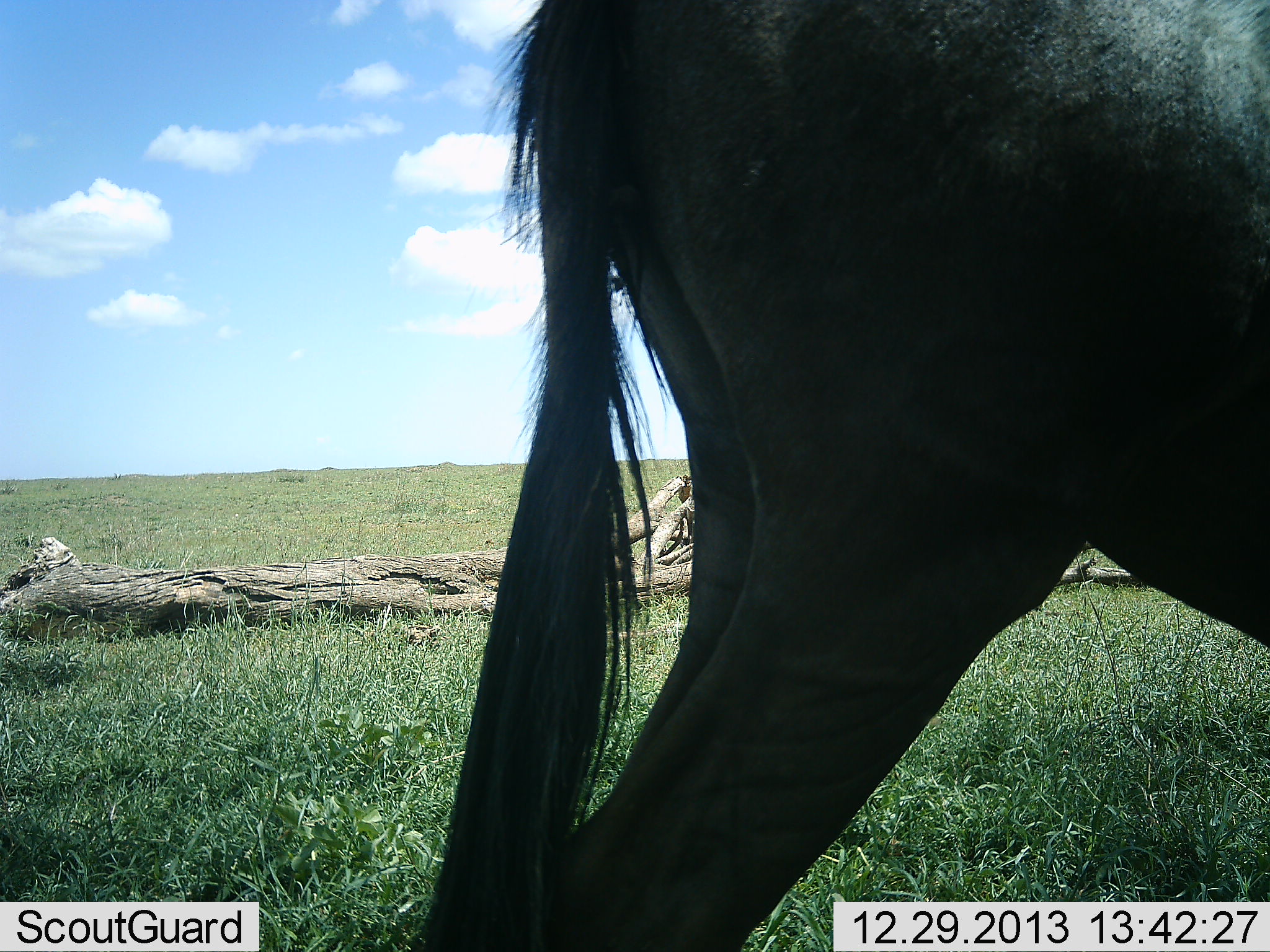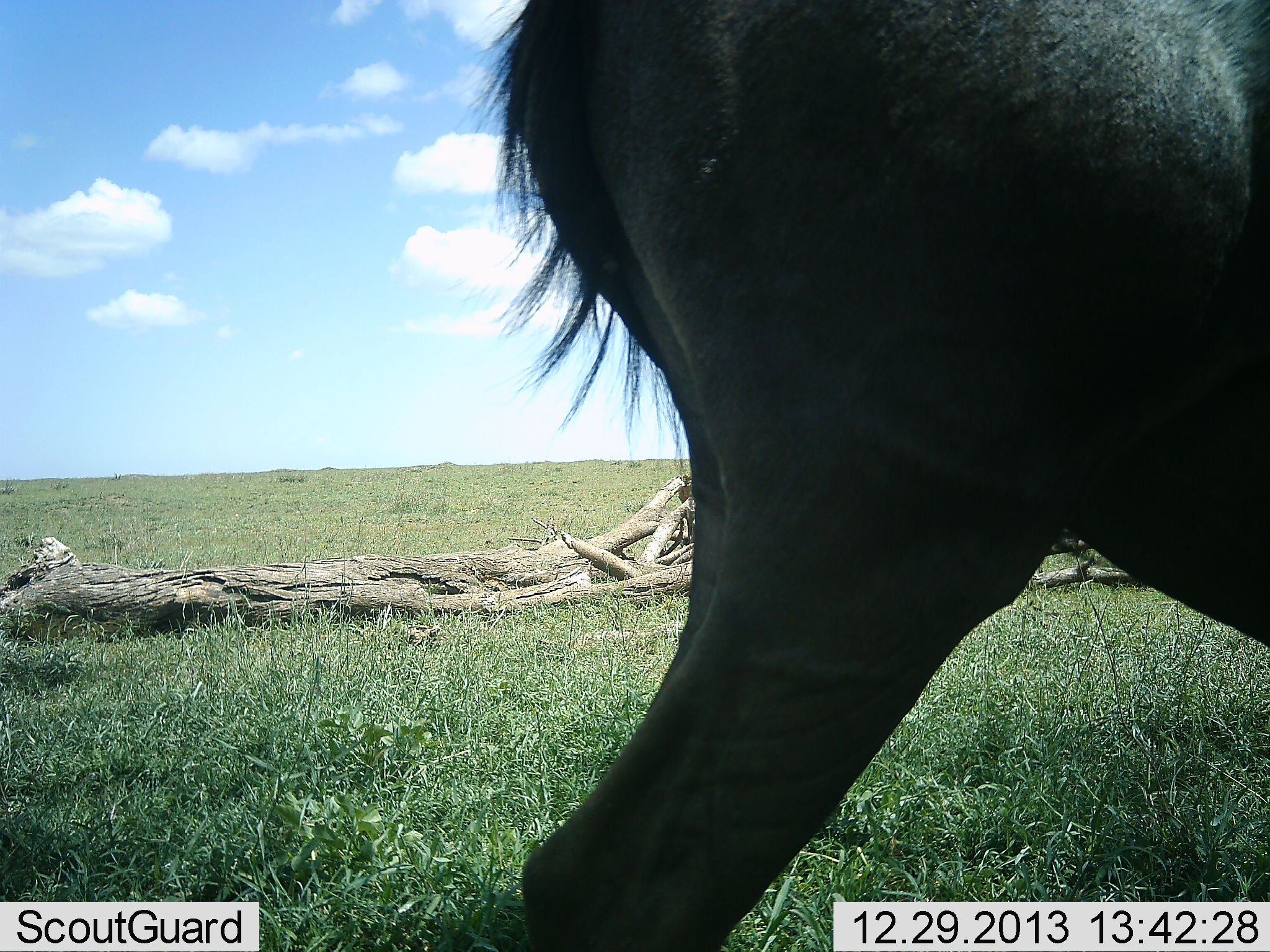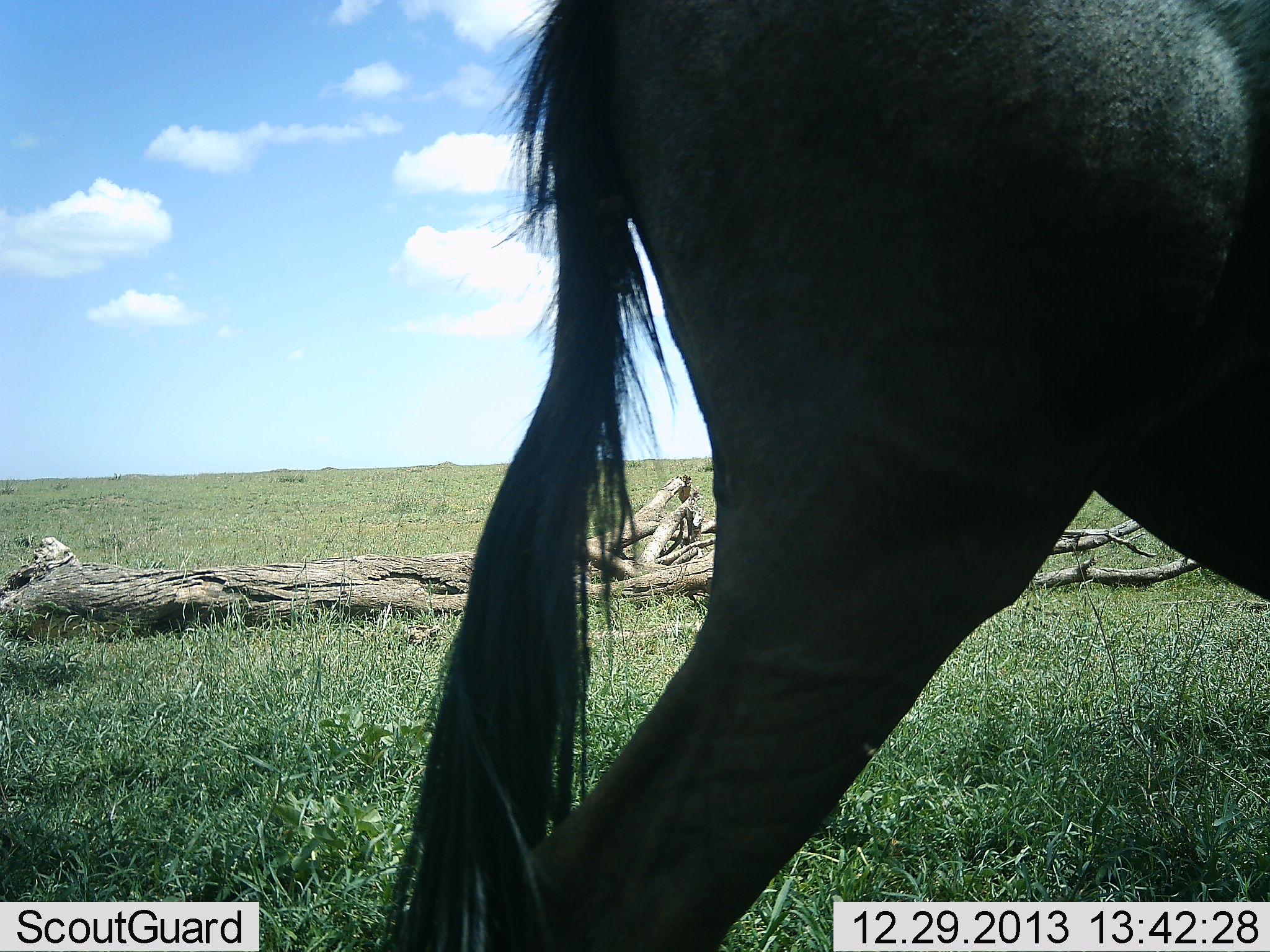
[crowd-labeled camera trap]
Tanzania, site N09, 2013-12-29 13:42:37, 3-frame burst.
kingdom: Animalia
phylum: Chordata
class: Mammalia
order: Artiodactyla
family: Bovidae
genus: Connochaetes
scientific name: Connochaetes taurinus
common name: blue wildebeest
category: wildebeest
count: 1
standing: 90%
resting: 2%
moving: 6%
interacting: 2%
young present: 0%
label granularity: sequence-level